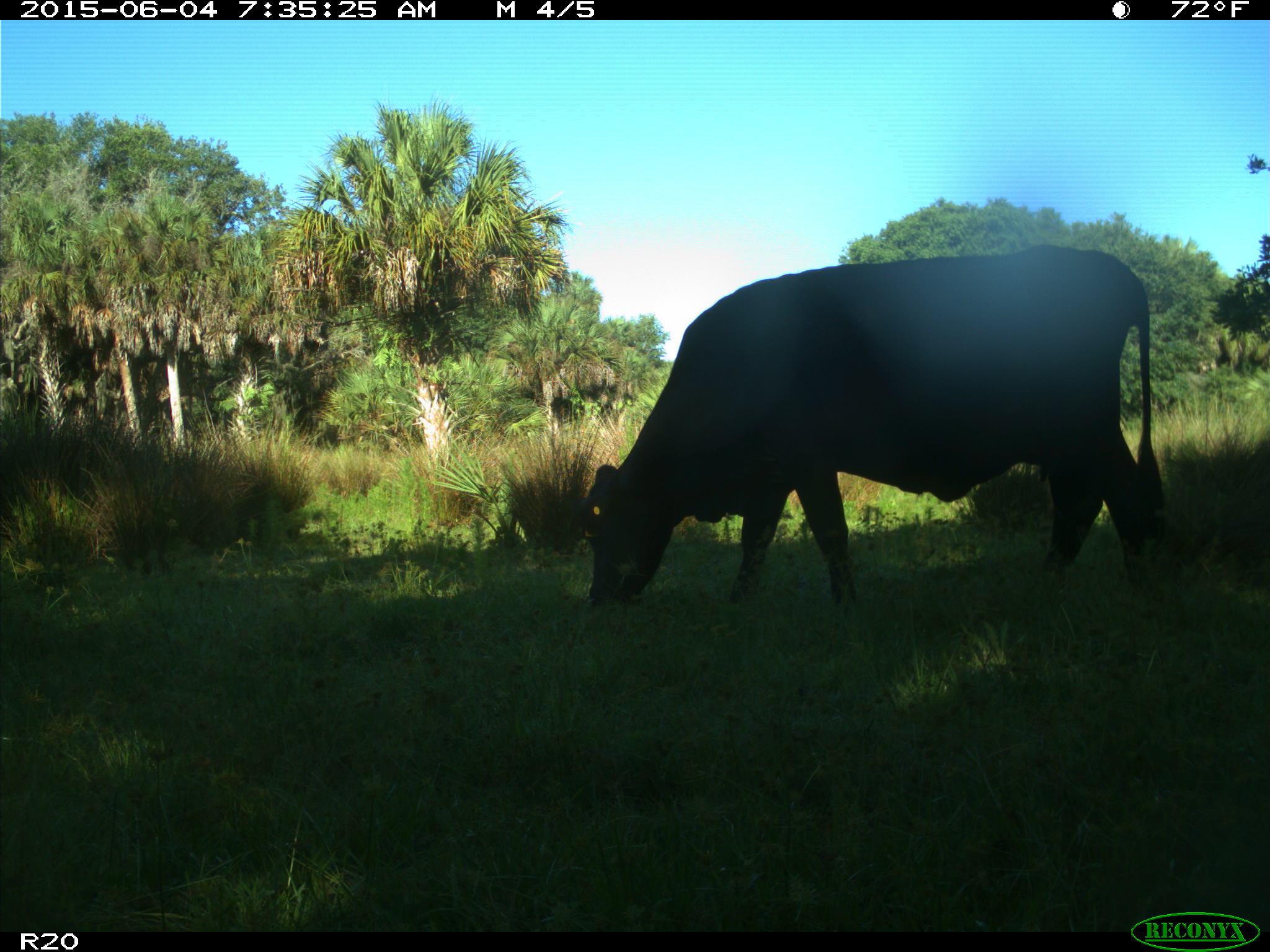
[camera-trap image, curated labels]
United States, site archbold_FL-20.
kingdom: Animalia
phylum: Chordata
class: Mammalia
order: Artiodactyla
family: Bovidae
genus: Bos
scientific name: Bos taurus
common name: domestic cow